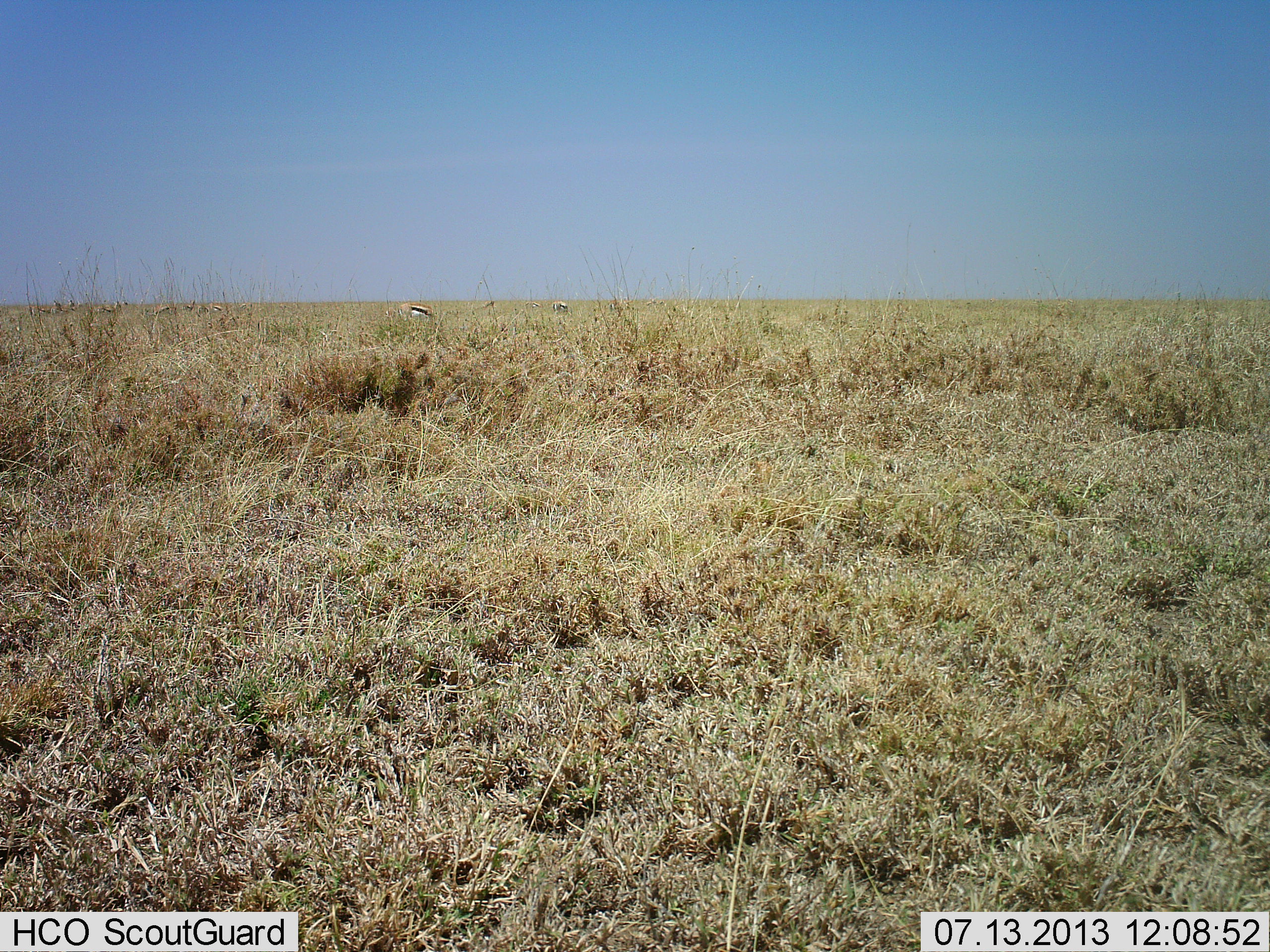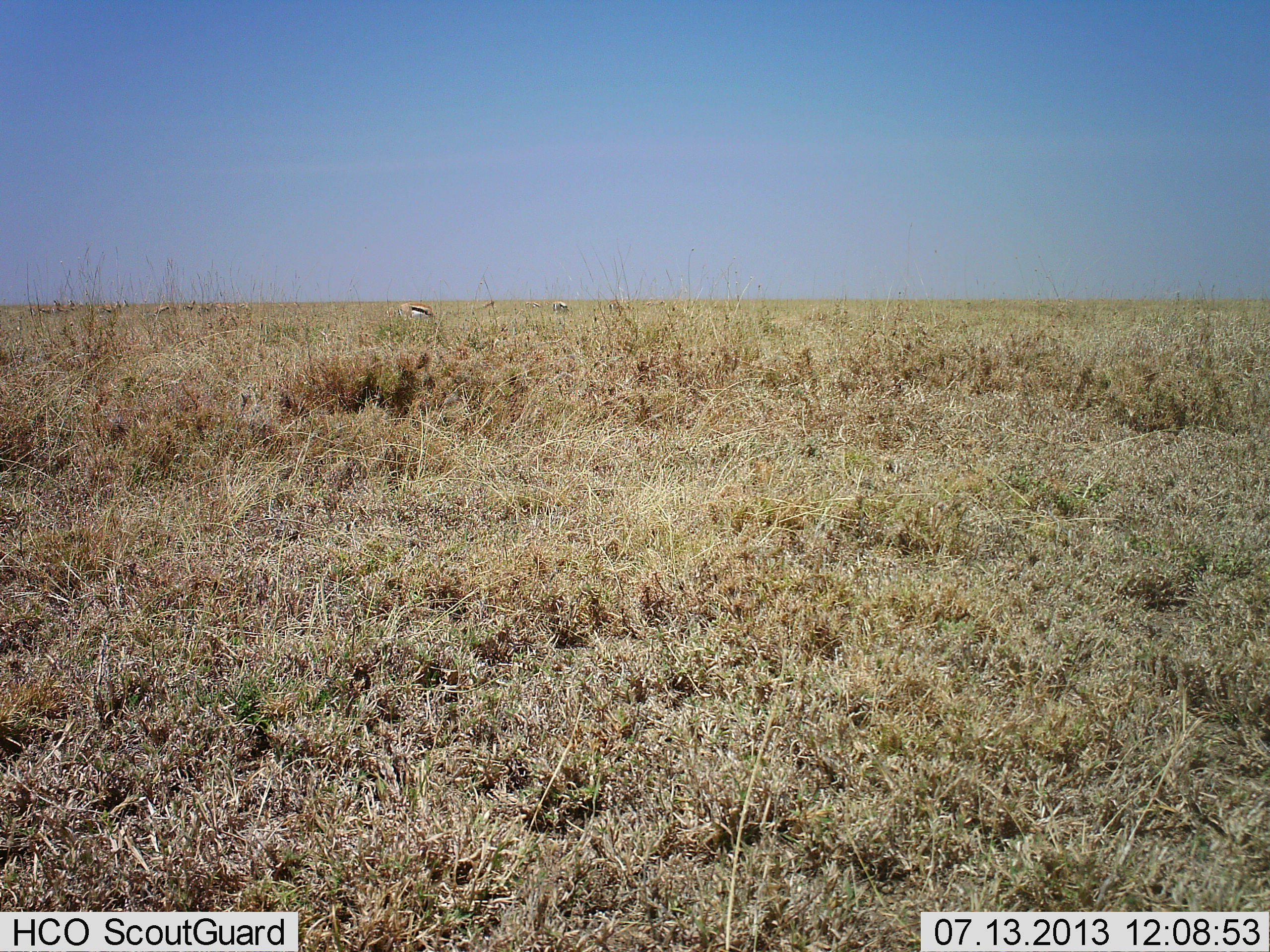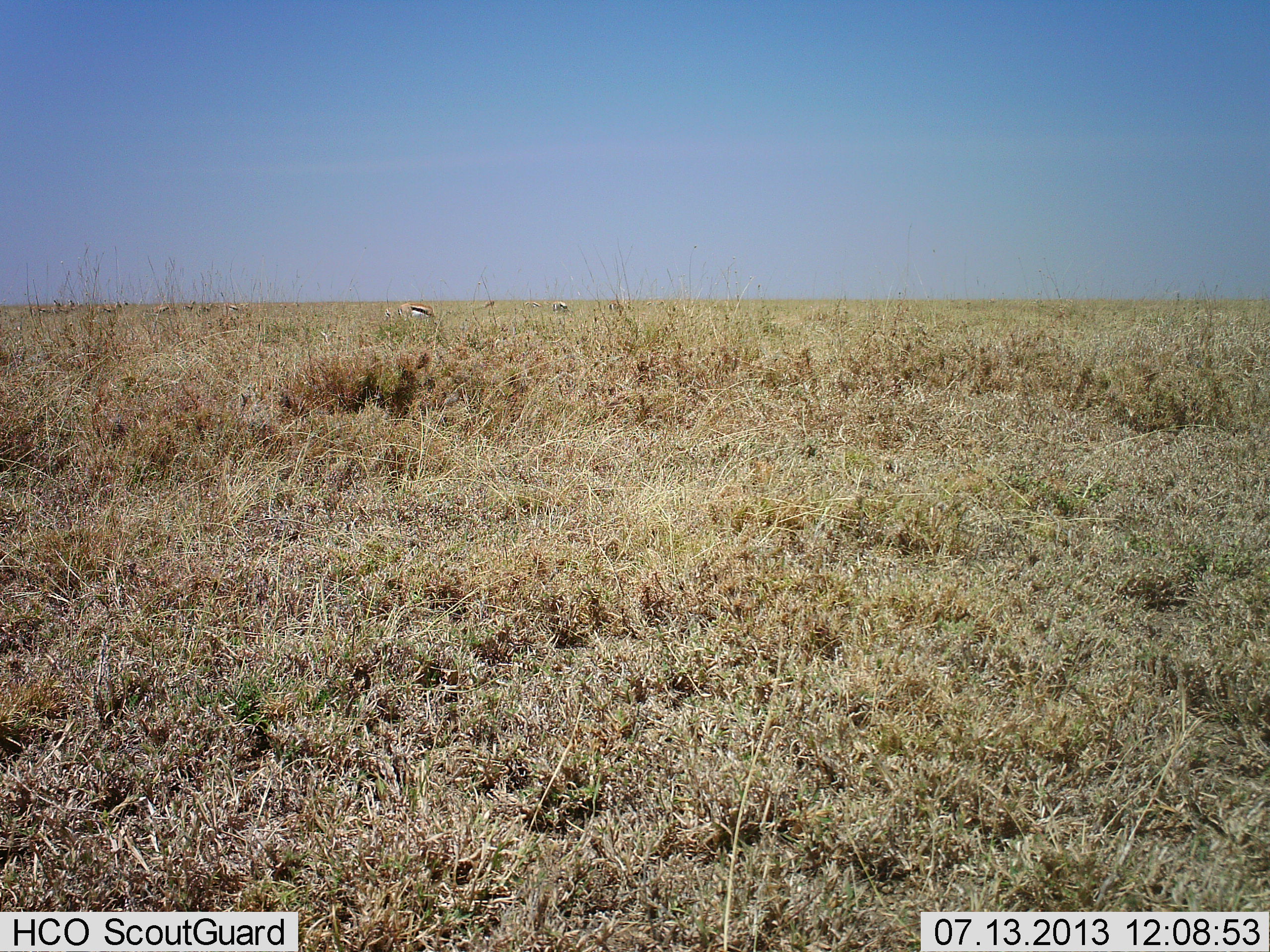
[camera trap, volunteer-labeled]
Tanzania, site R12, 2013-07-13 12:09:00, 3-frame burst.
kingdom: Animalia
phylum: Chordata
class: Mammalia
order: Artiodactyla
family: Bovidae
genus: Eudorcas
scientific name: Eudorcas thomsonii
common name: thomson's gazelle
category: gazellethomsons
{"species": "gazellethomsons (thomson's gazelle) (Eudorcas thomsonii)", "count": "4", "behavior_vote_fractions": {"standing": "50%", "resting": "5%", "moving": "9%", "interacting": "0%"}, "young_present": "0%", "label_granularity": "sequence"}